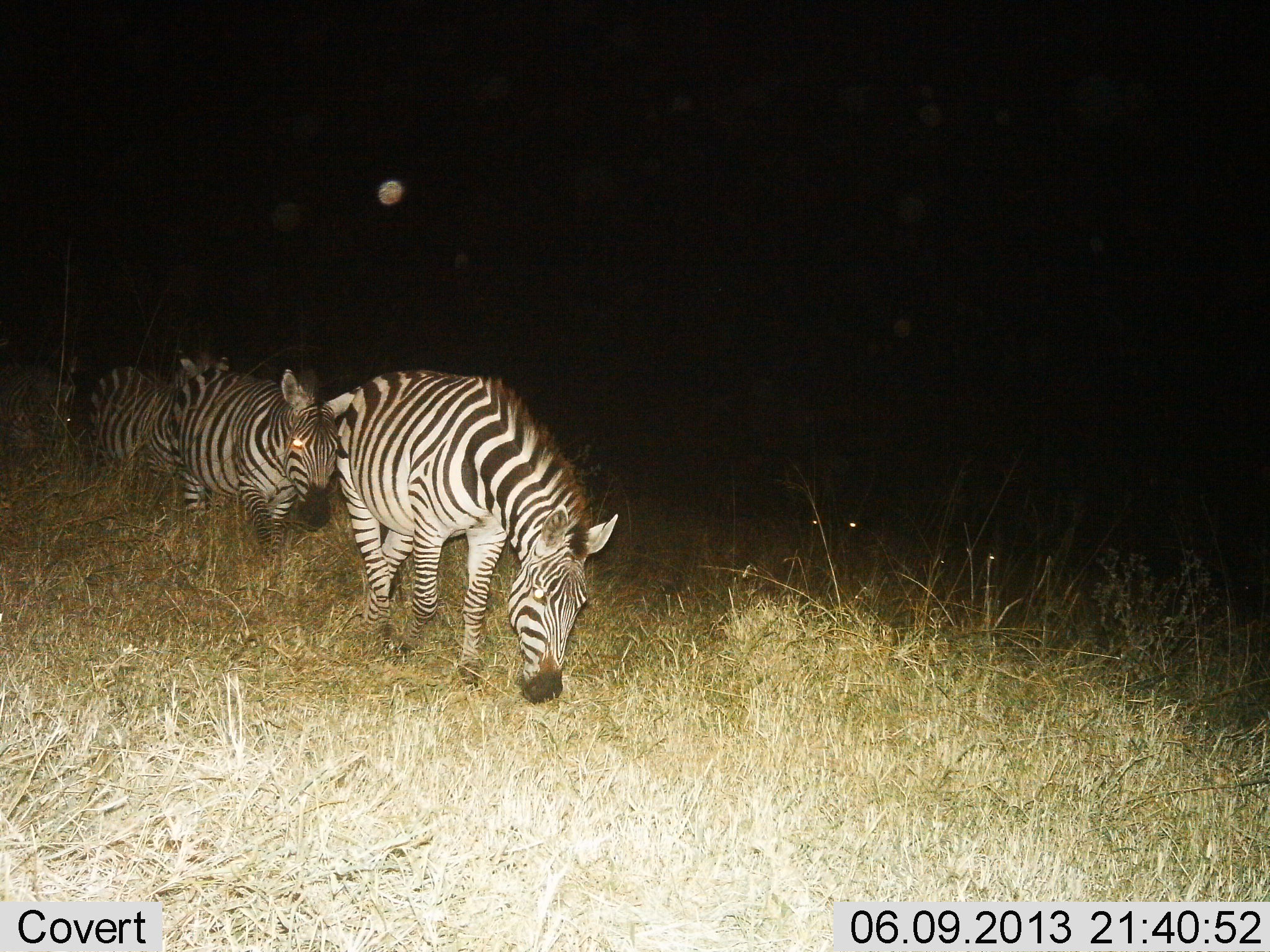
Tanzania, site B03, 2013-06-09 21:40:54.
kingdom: Animalia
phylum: Chordata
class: Mammalia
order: Perissodactyla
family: Equidae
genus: Equus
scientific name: Equus quagga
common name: plains zebra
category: zebra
Zebra (plains zebra) (Equus quagga), count 3. Behavior (volunteer vote fractions): standing 12%, resting 0%, moving 92%, interacting 4%. Young present (vote fraction): 8%. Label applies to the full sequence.